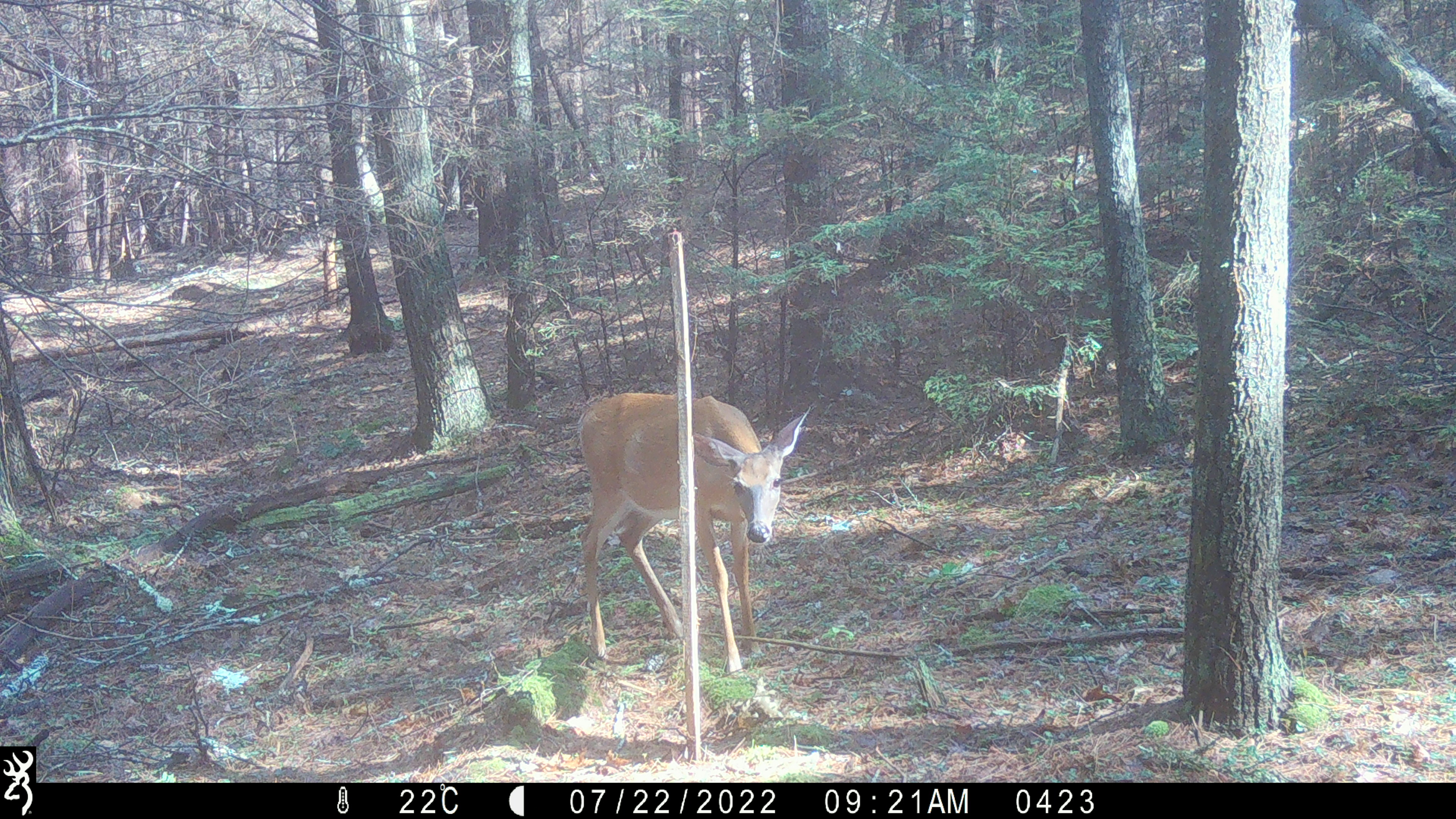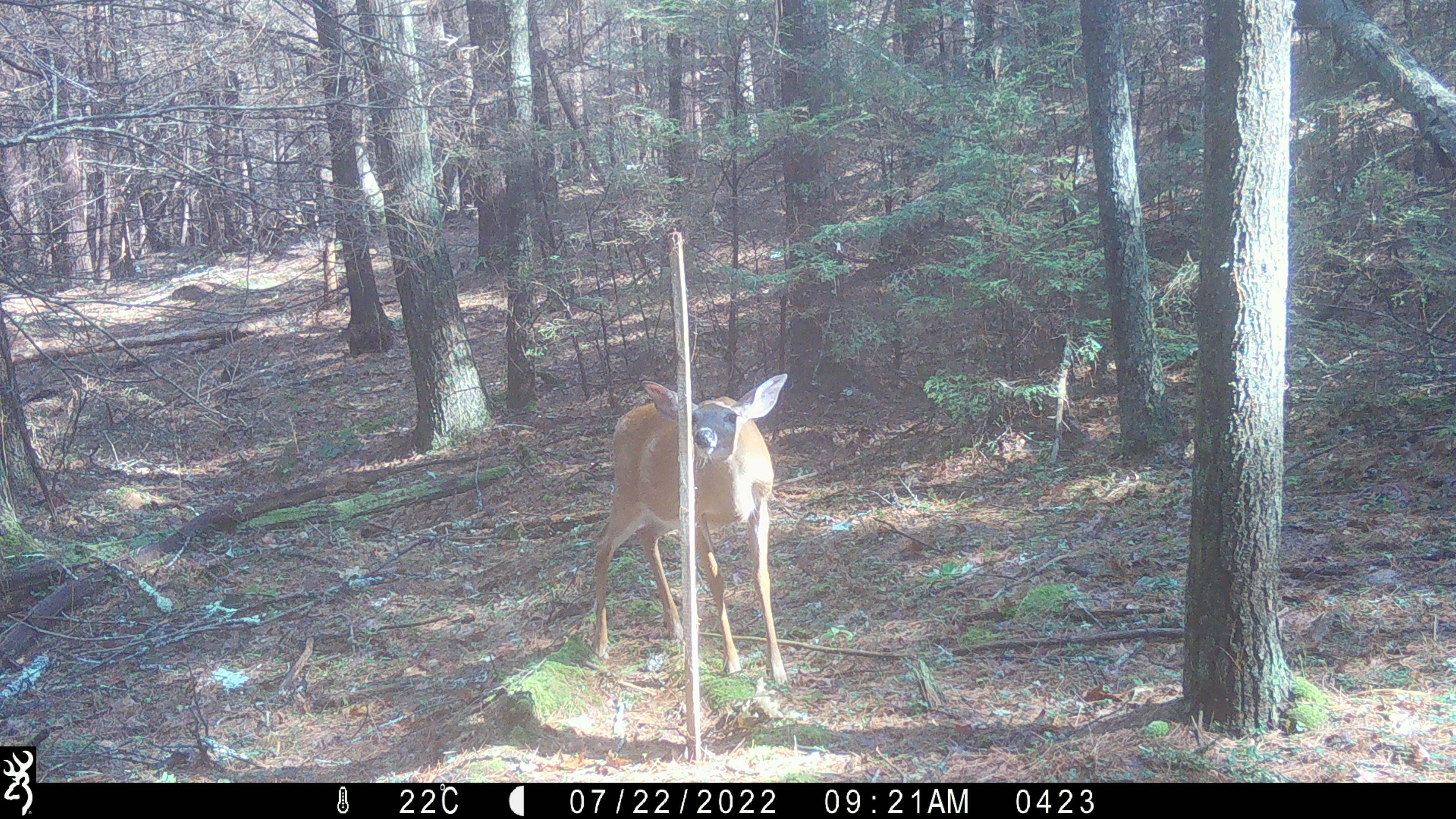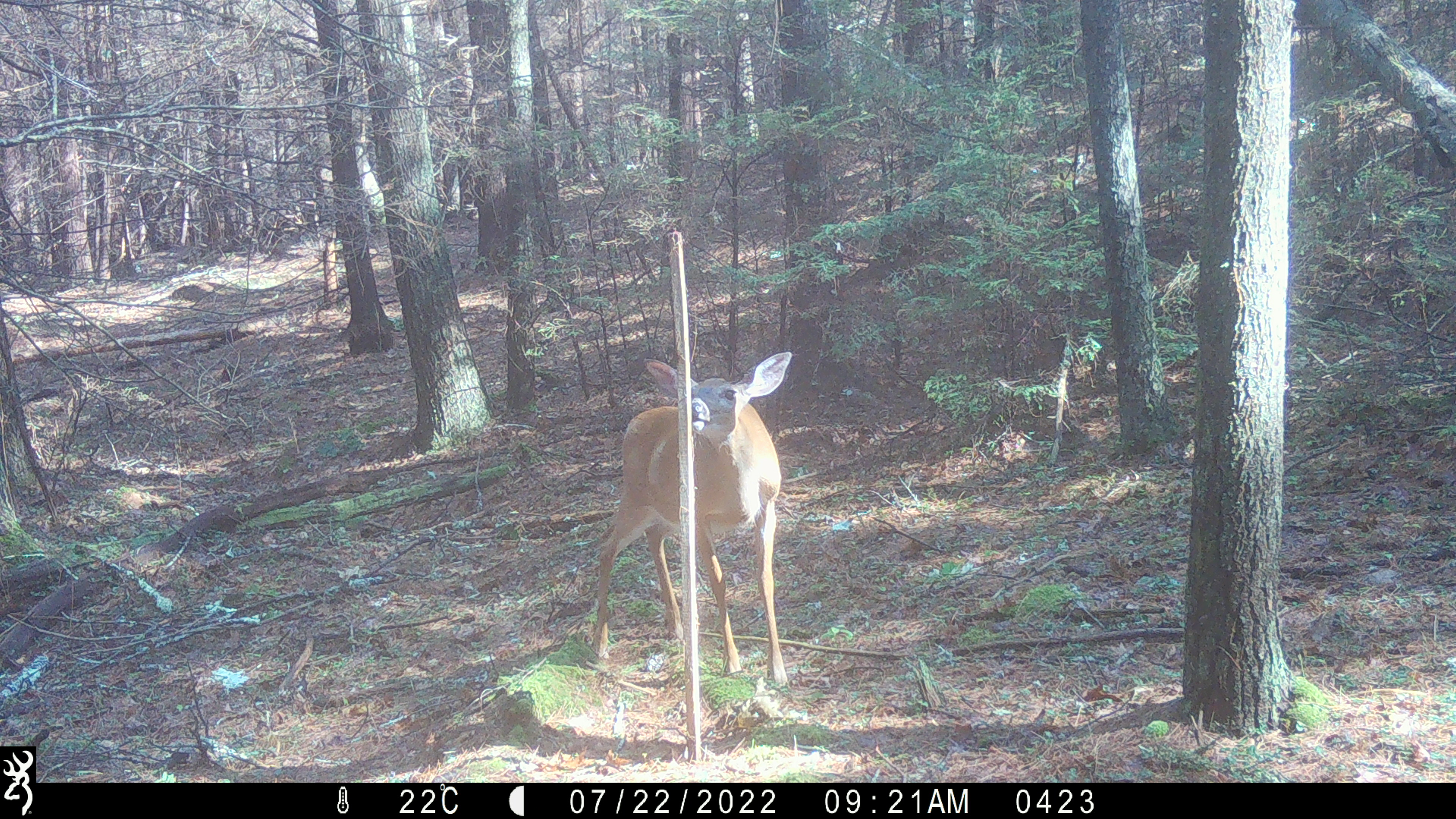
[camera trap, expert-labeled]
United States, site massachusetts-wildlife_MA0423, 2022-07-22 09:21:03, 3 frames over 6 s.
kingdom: Animalia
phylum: Chordata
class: Mammalia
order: Artiodactyla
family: Cervidae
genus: Odocoileus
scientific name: Odocoileus virginianus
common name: white-tailed deer